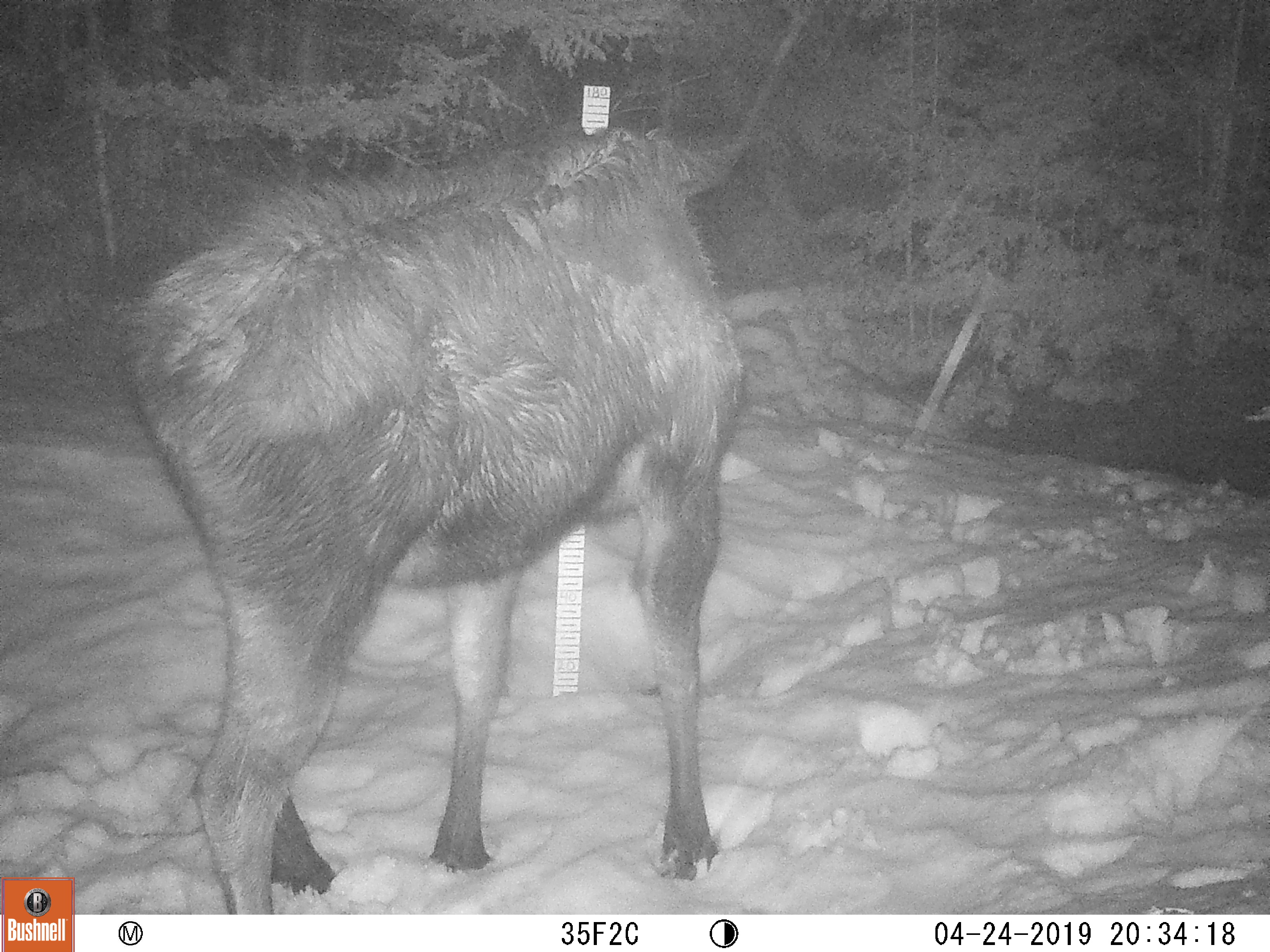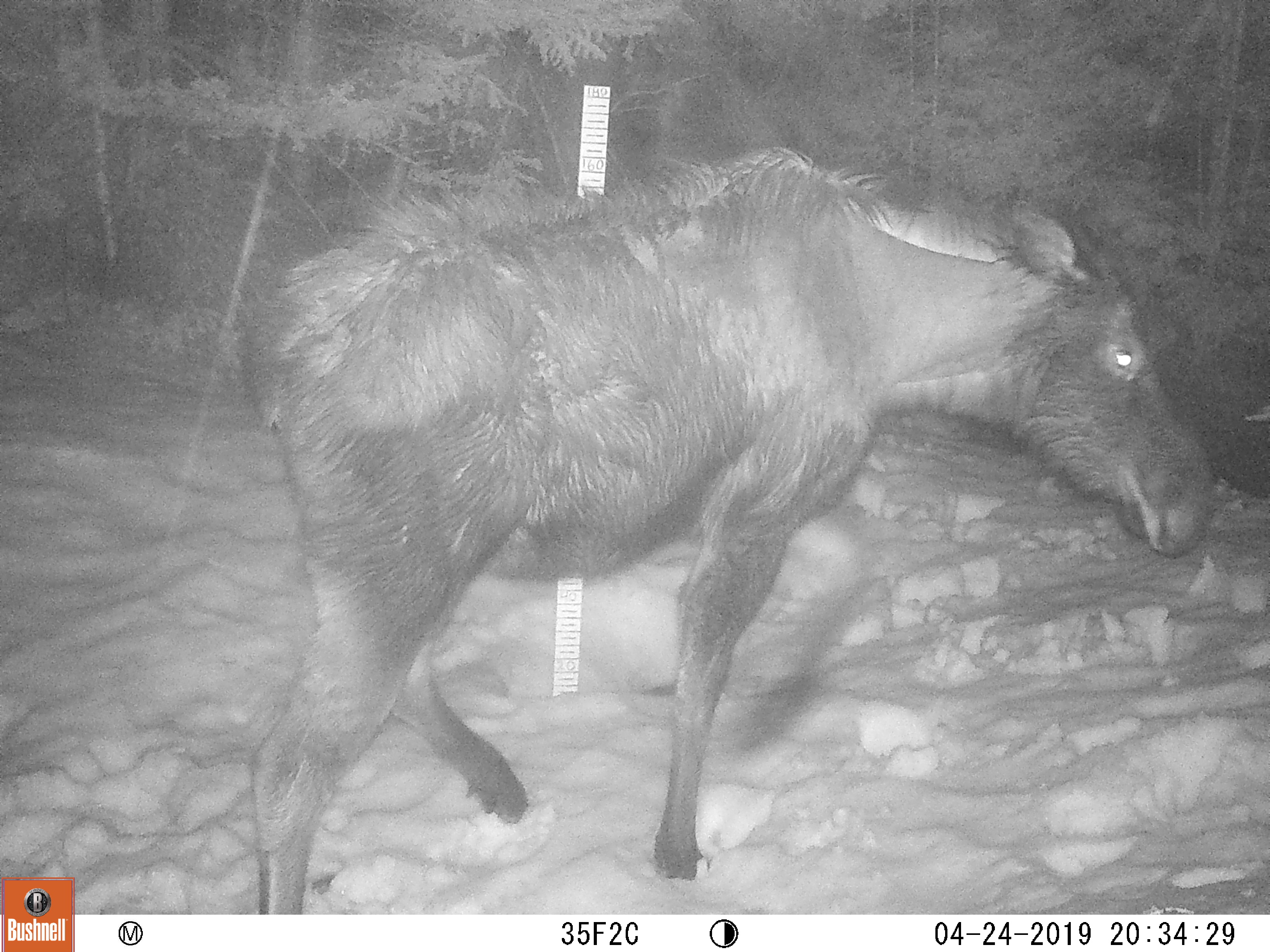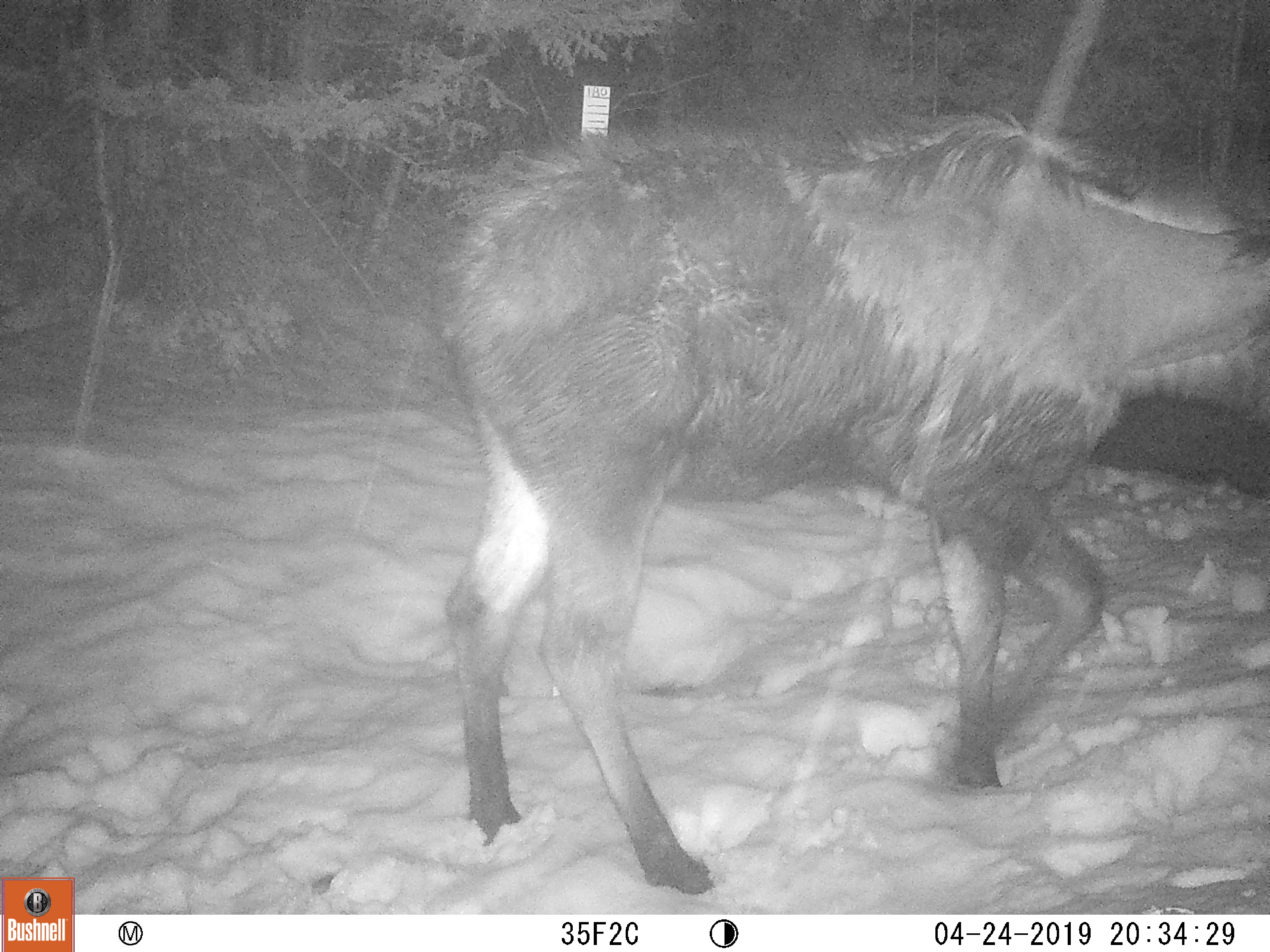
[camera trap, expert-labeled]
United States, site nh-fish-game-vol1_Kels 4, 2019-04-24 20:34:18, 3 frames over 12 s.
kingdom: Animalia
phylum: Chordata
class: Mammalia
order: Artiodactyla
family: Cervidae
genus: Alces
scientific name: Alces alces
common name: moose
Moose (Alces alces).